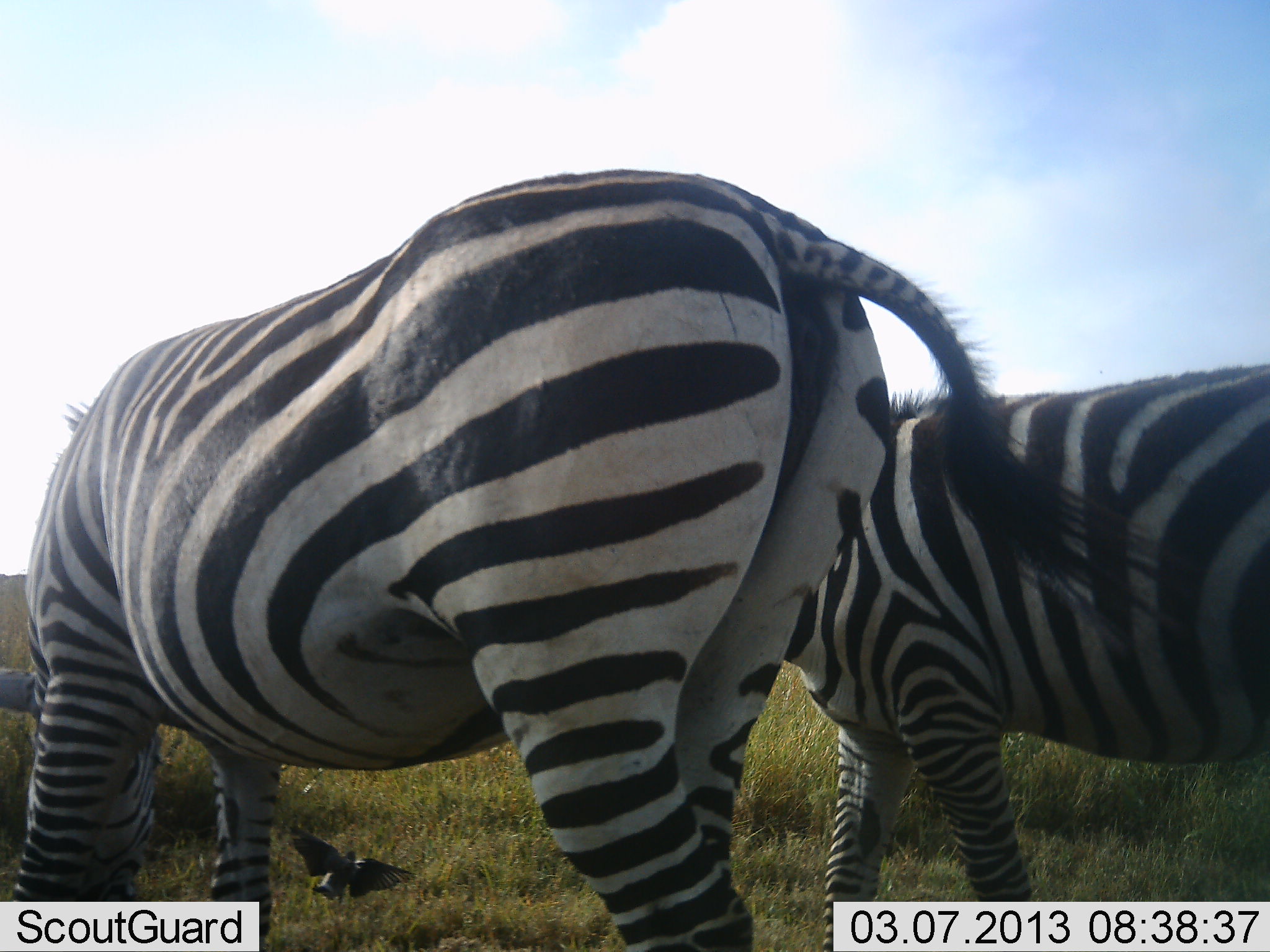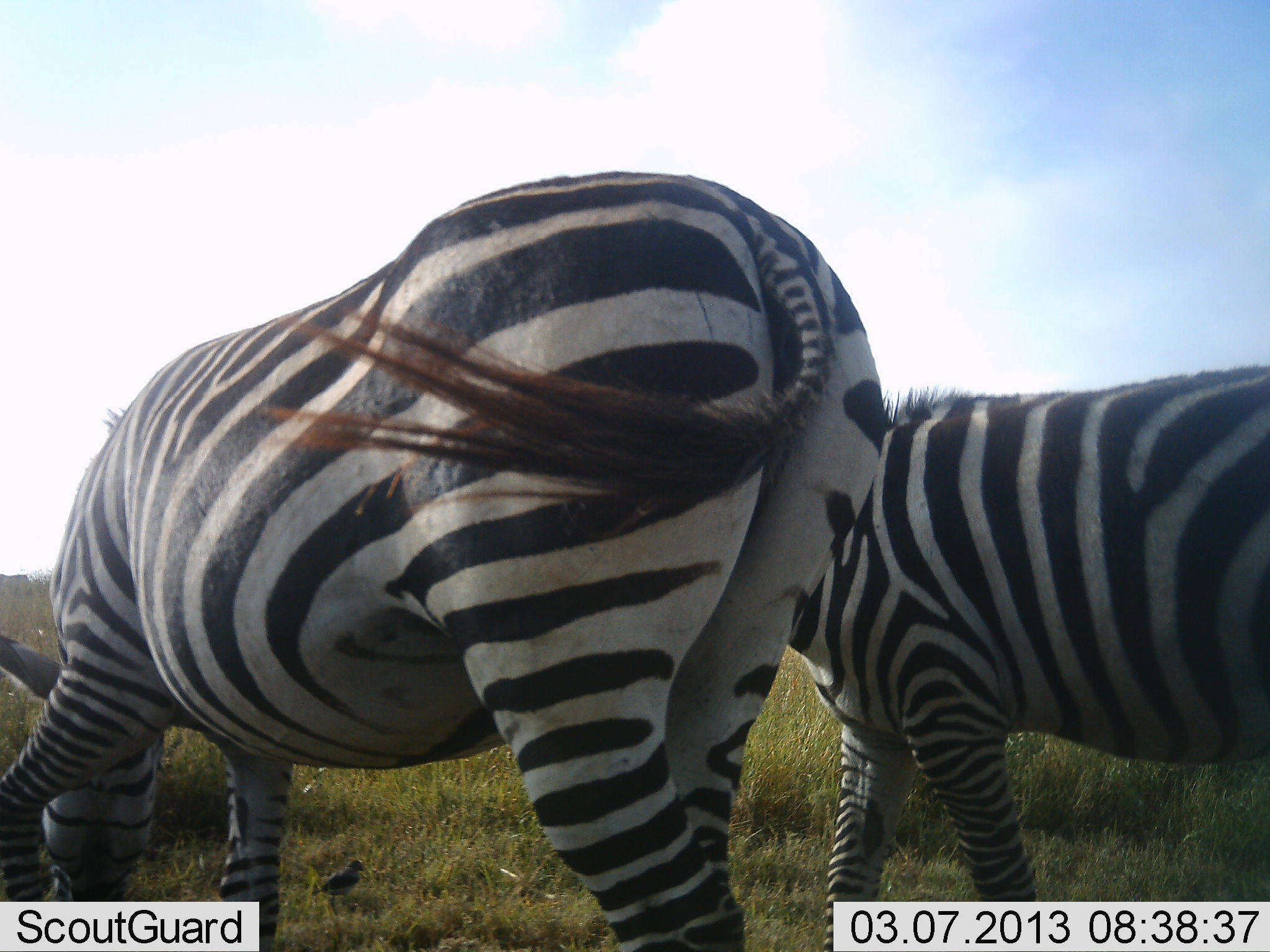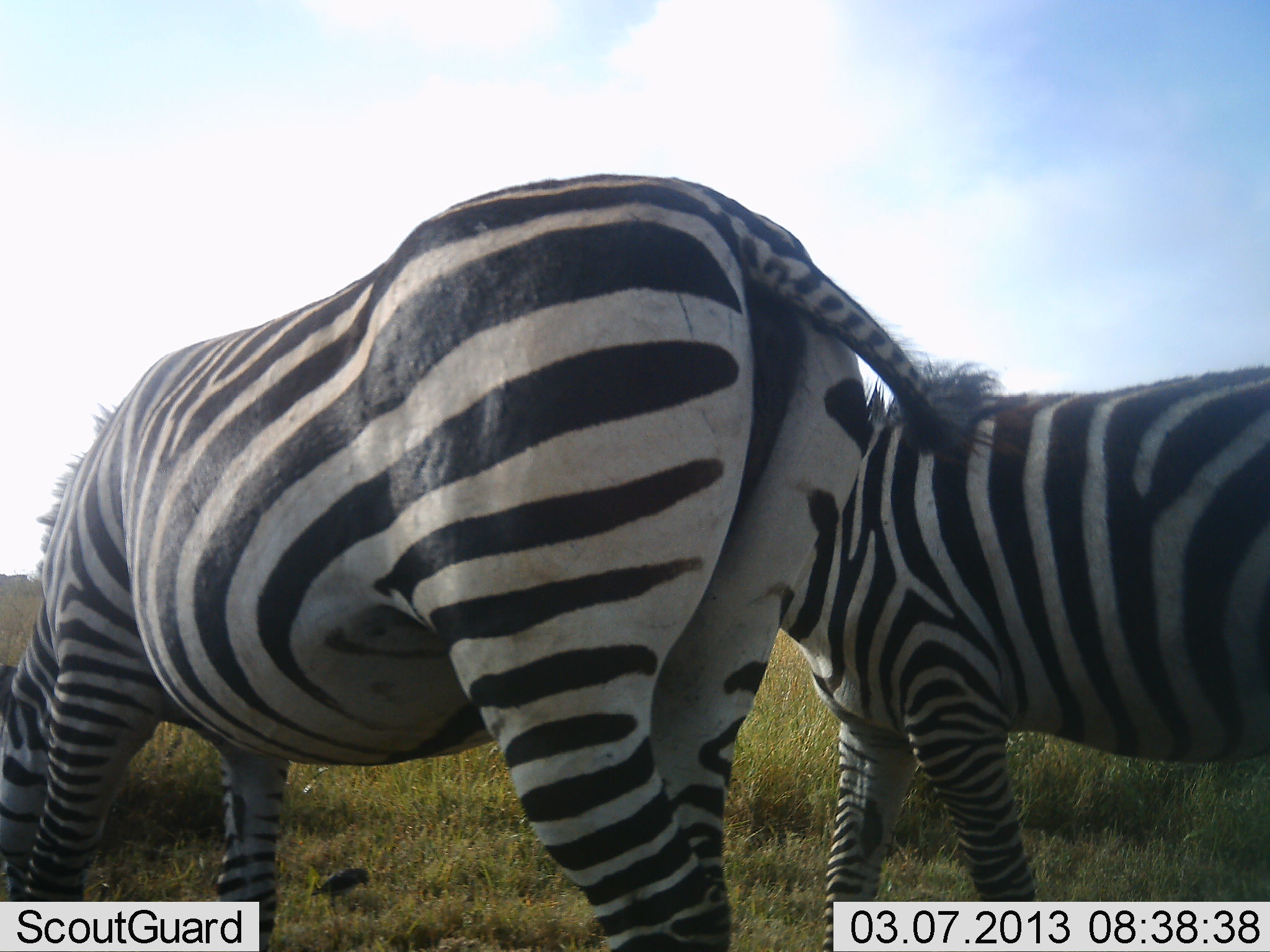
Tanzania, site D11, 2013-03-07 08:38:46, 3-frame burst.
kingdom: Animalia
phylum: Chordata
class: Mammalia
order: Perissodactyla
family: Equidae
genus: Equus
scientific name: Equus quagga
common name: plains zebra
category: zebra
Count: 2.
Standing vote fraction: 59%.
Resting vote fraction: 0%.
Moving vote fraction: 7%.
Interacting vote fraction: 5%.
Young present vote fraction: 0%.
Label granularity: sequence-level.